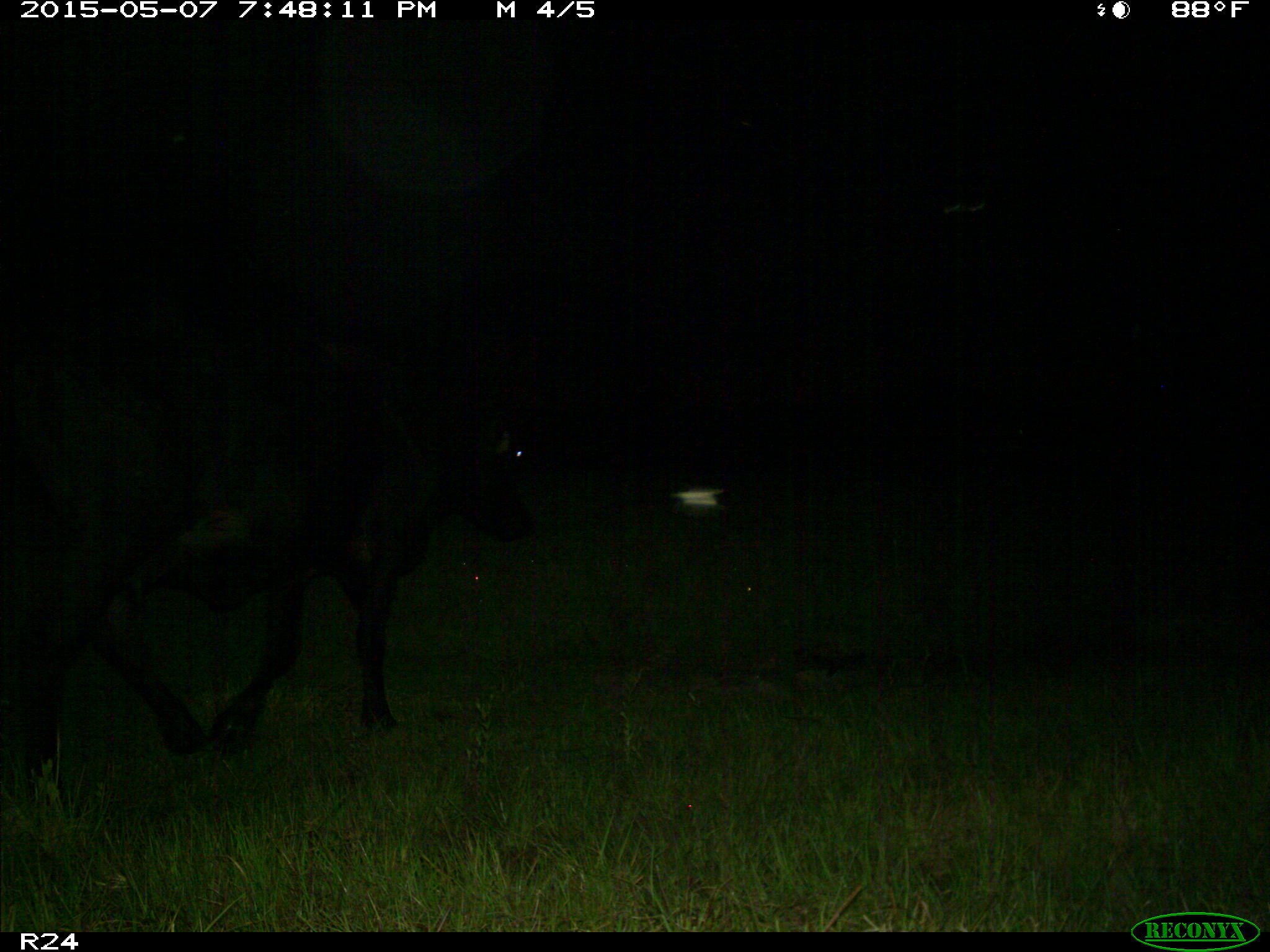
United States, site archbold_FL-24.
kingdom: Animalia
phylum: Chordata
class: Mammalia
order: Artiodactyla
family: Bovidae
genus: Bos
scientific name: Bos taurus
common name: domestic cow